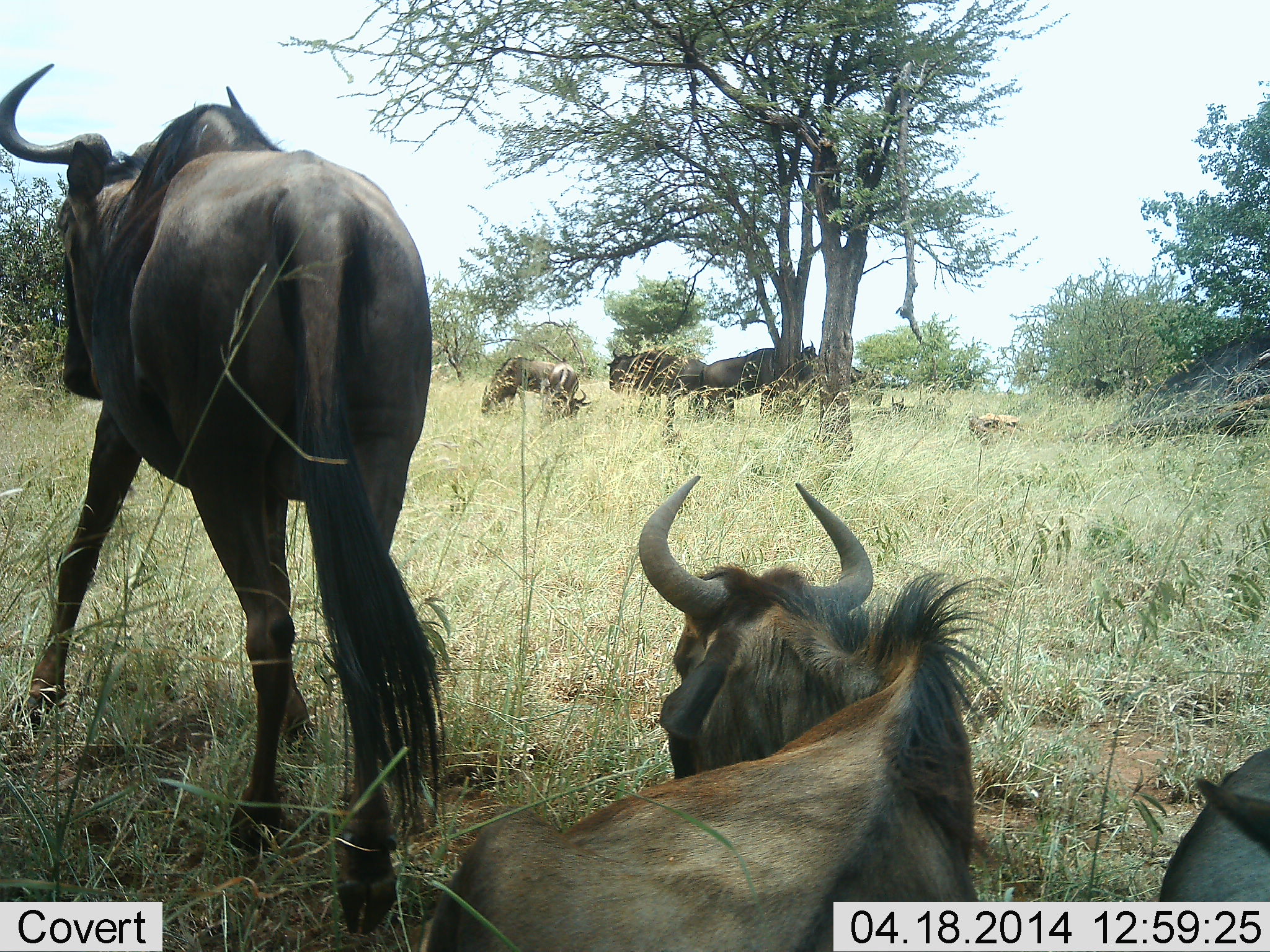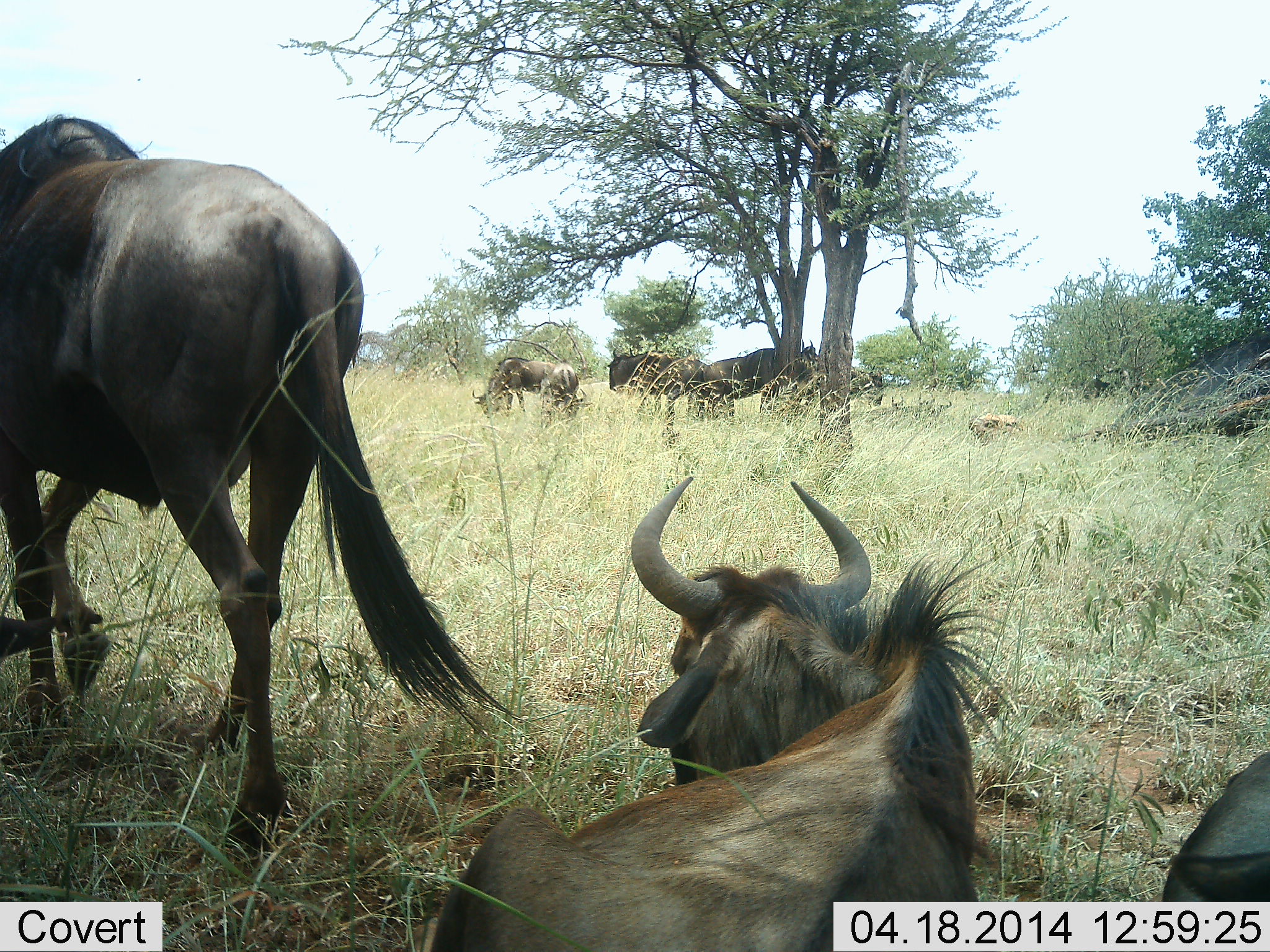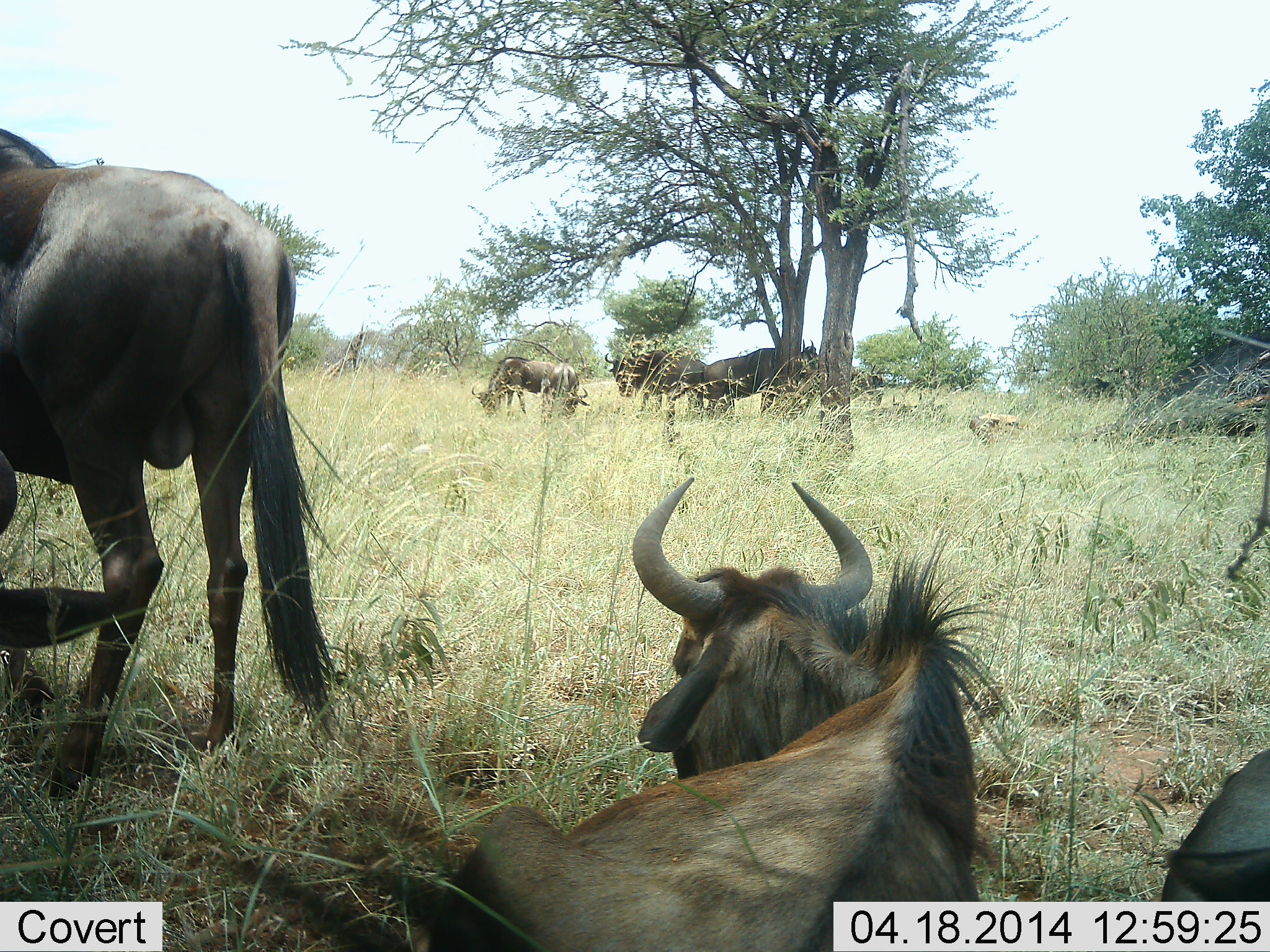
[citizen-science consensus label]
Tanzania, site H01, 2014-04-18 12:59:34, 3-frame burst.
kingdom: Animalia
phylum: Chordata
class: Mammalia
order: Artiodactyla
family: Bovidae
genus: Connochaetes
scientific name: Connochaetes taurinus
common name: blue wildebeest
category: wildebeest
Wildebeest (blue wildebeest) (Connochaetes taurinus), count 7. Behavior (volunteer vote fractions): standing 80%, resting 100%, moving 40%, interacting 0%. Young present (vote fraction): 0%. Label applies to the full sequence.